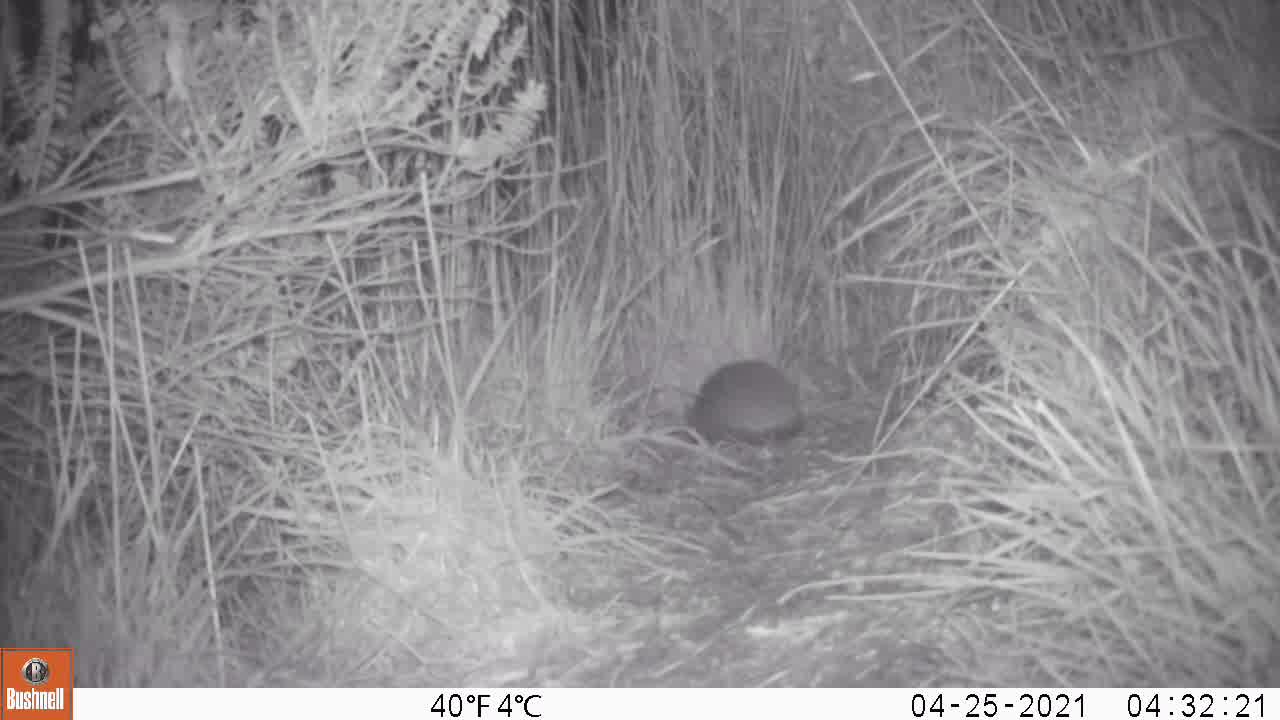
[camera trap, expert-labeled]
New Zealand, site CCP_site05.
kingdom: Animalia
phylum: Chordata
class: Mammalia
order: Eulipotyphla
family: Erinaceidae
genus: Erinaceus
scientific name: Erinaceus europaeus europaeus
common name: european hedgehog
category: hedgehog